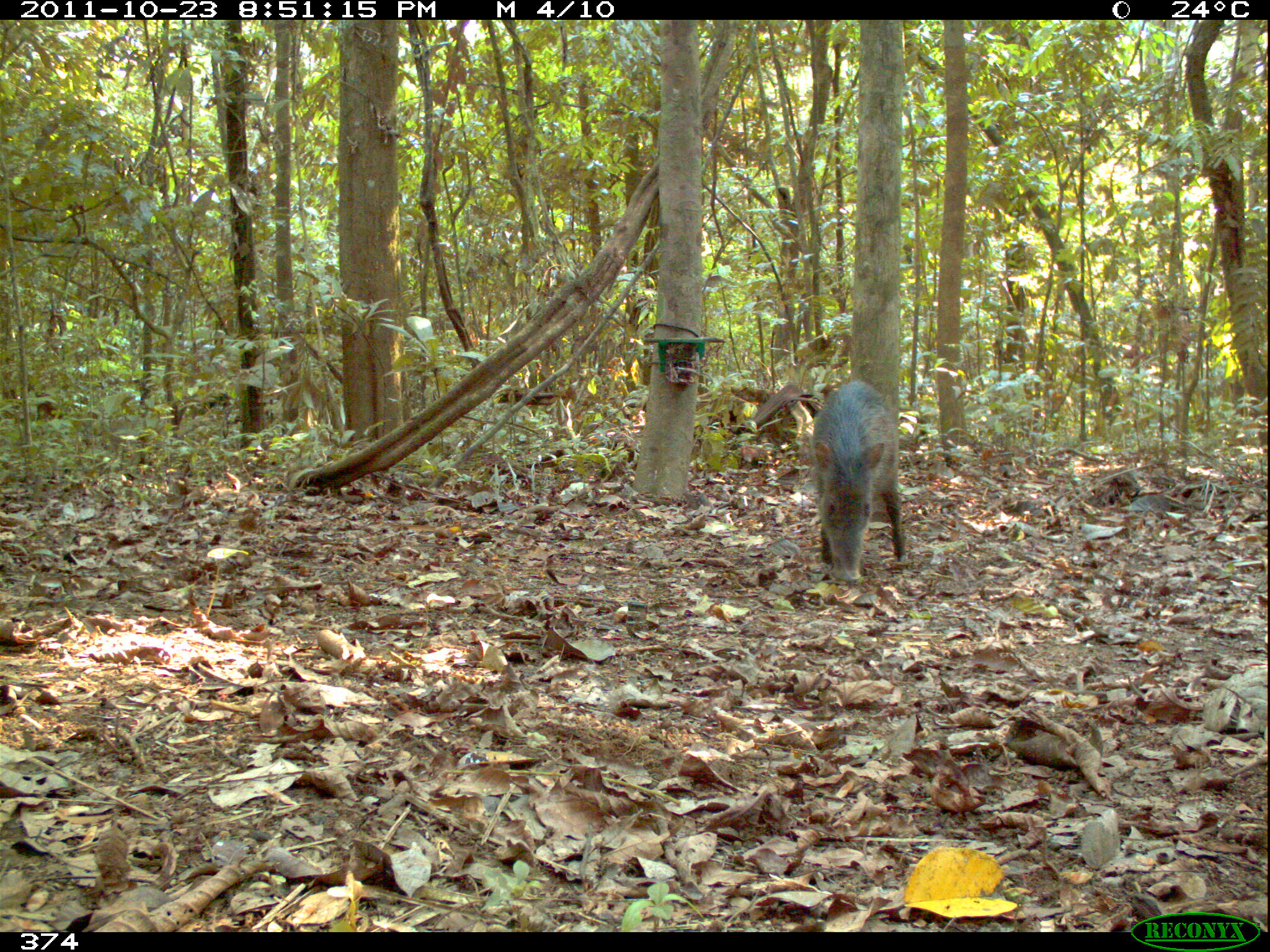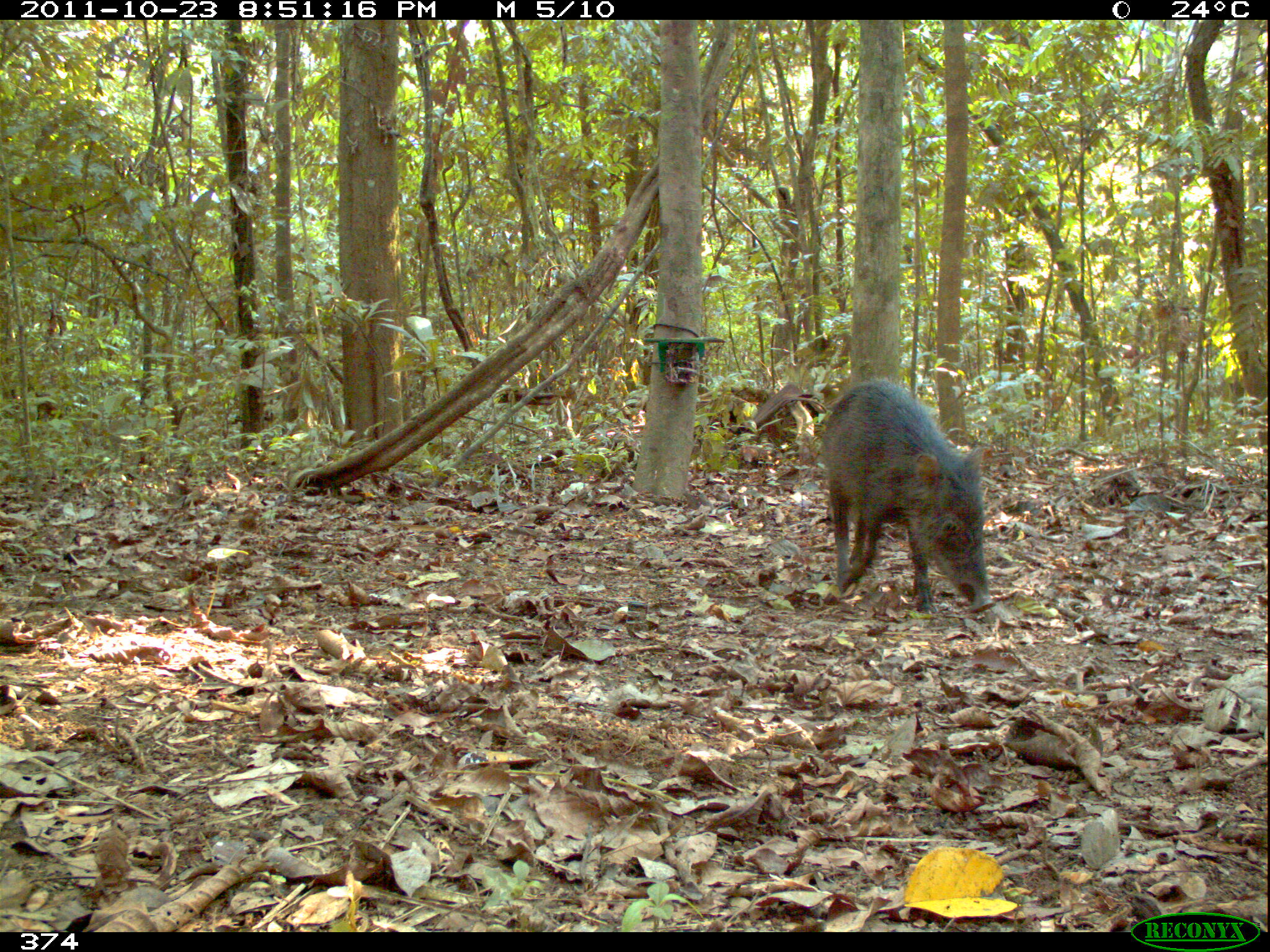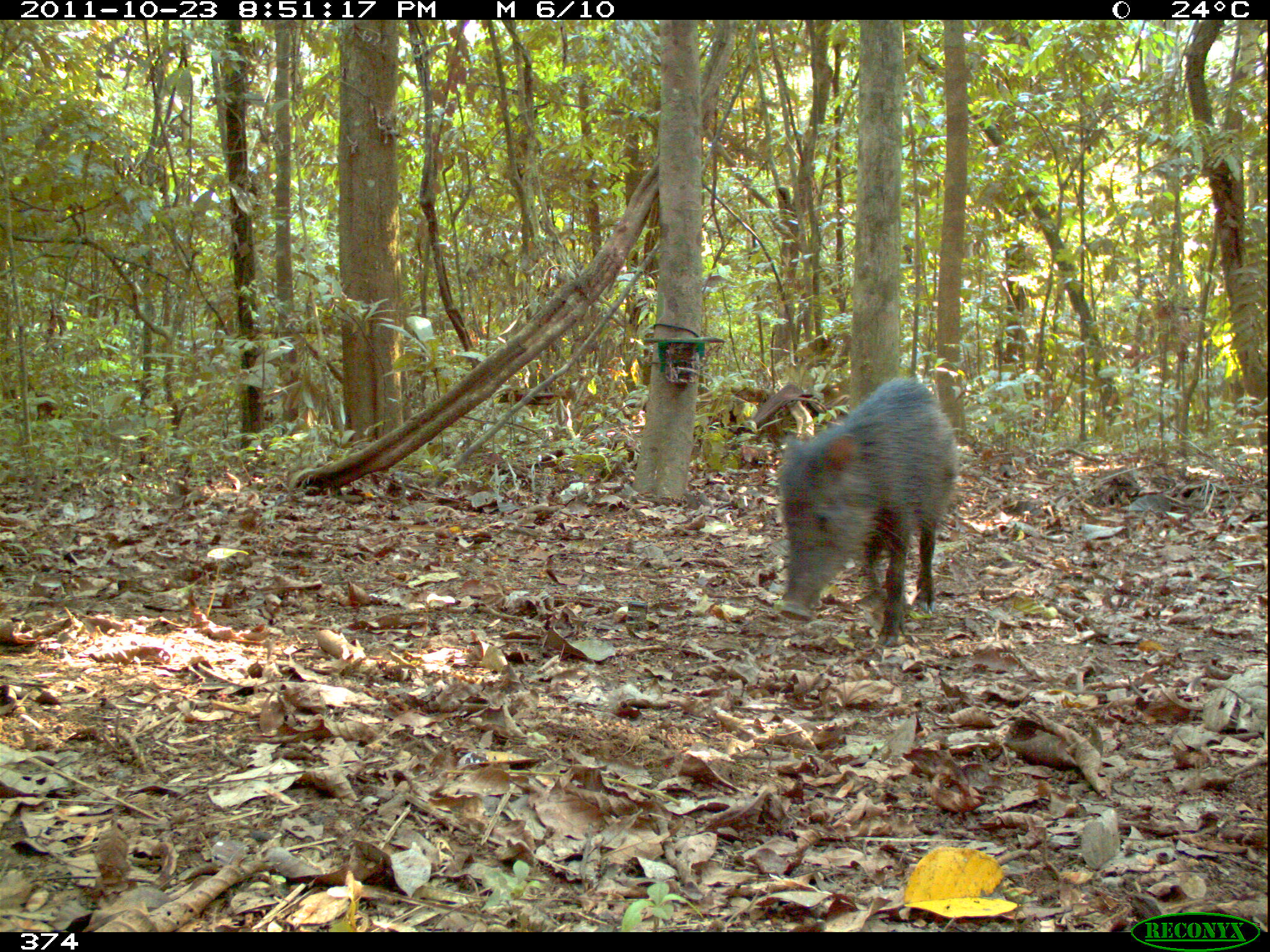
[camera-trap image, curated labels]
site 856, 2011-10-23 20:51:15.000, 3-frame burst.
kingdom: Animalia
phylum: Chordata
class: Mammalia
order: Artiodactyla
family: Tayassuidae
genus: Tayassu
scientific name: Tayassu pecari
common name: white-lipped peccary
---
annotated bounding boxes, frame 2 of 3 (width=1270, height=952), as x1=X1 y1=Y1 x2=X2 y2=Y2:
tayassu pecari: x1=820 y1=378 x2=990 y2=614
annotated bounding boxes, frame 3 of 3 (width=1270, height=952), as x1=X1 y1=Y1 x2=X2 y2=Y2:
tayassu pecari: x1=775 y1=376 x2=955 y2=645